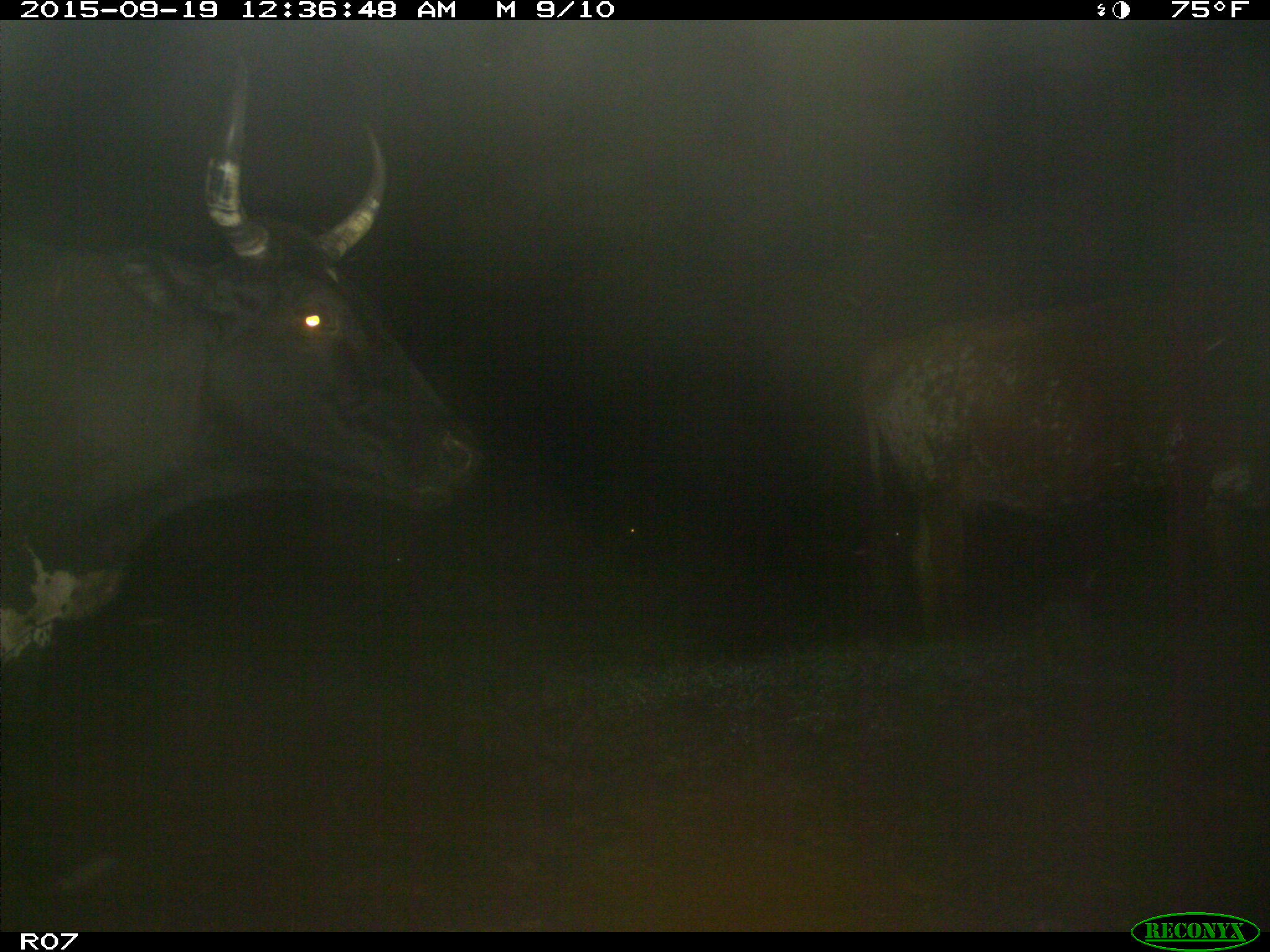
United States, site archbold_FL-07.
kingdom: Animalia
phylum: Chordata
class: Mammalia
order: Artiodactyla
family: Bovidae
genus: Bos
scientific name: Bos taurus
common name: domestic cow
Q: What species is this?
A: Bos taurus (domestic cow).